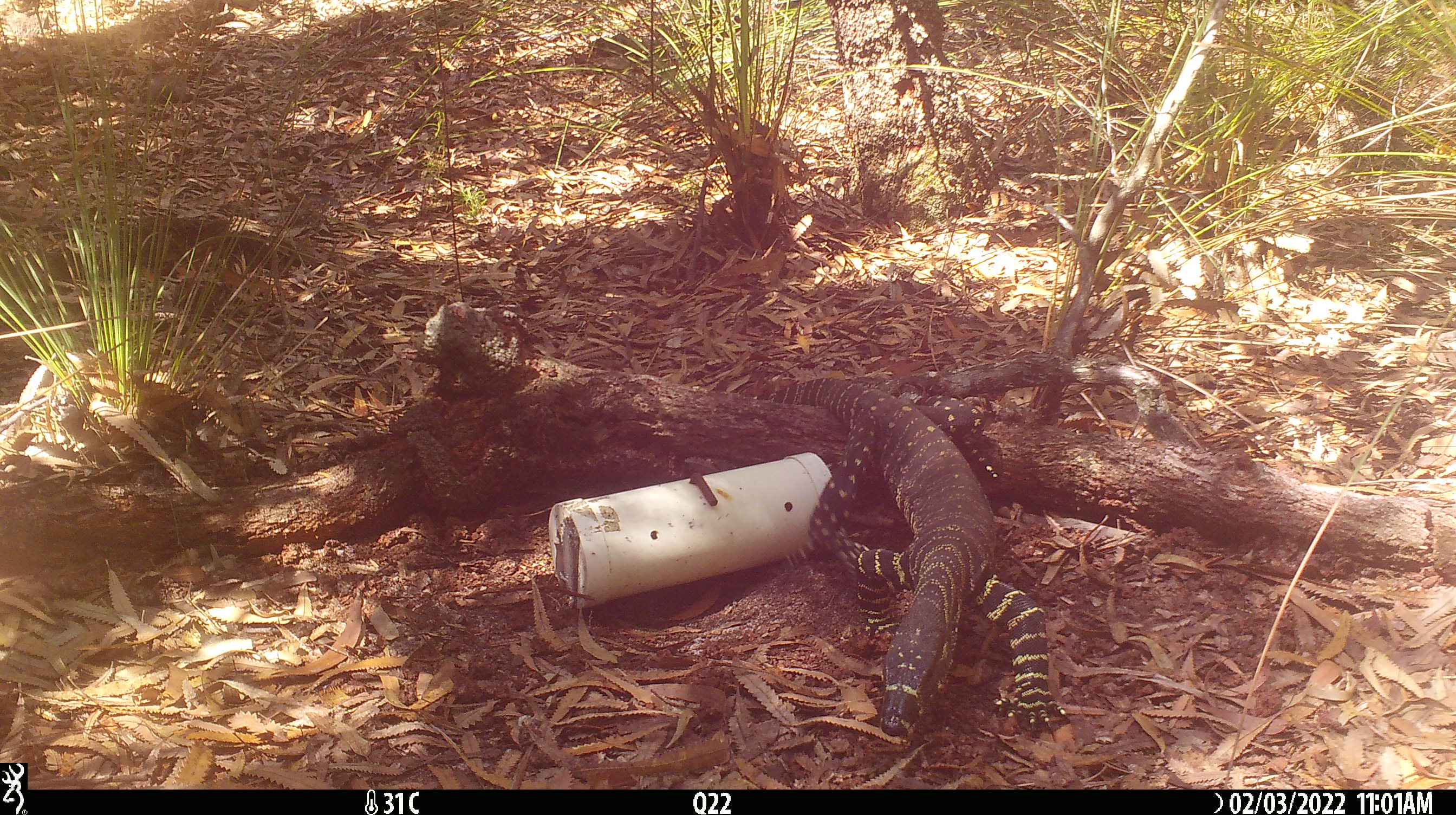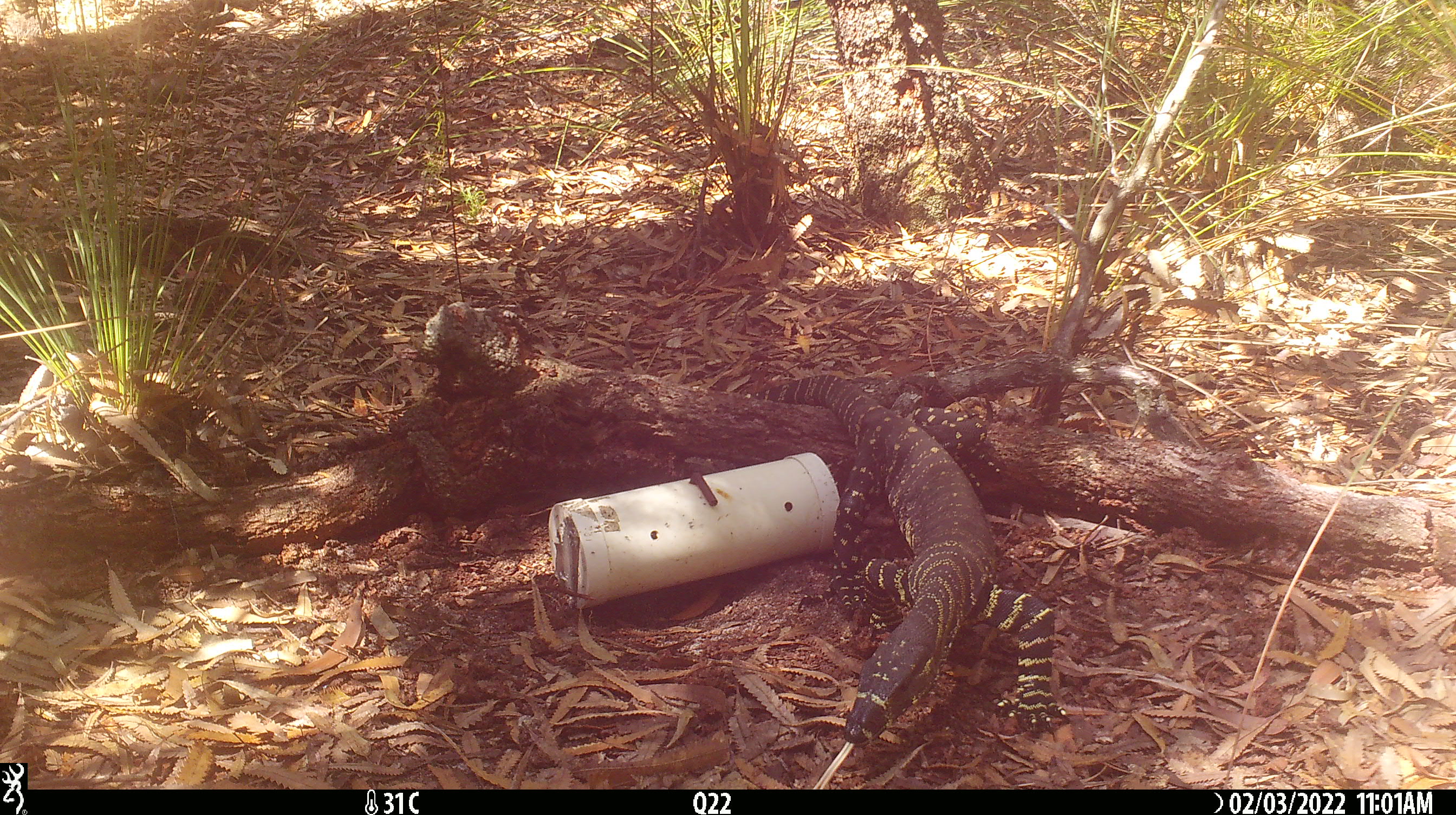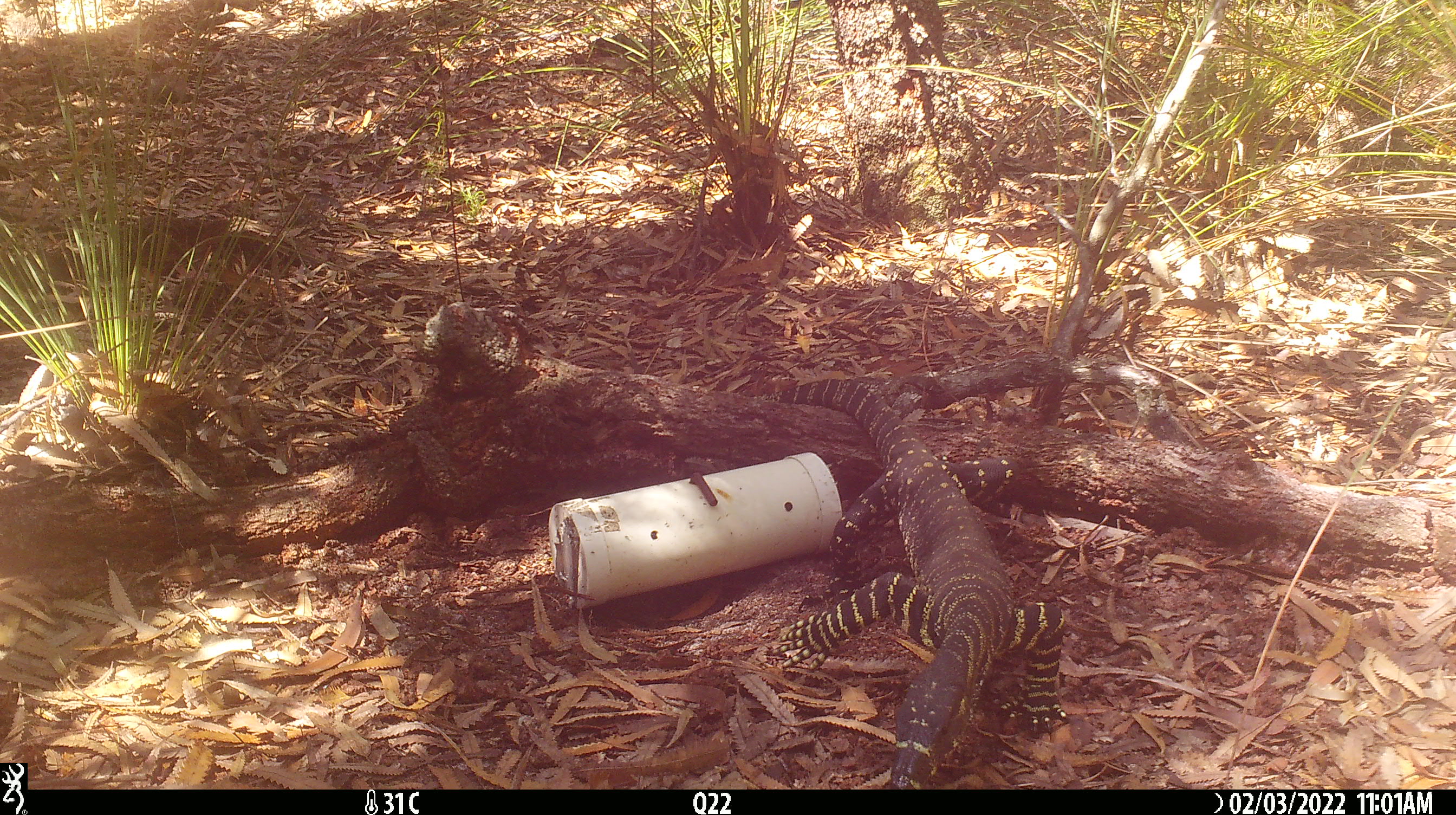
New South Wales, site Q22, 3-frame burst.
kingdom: Animalia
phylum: Chordata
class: Reptilia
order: Squamata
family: Varanidae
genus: Varanus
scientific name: Varanus varius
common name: lace monitor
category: goanna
Goanna (lace monitor) (Varanus varius).